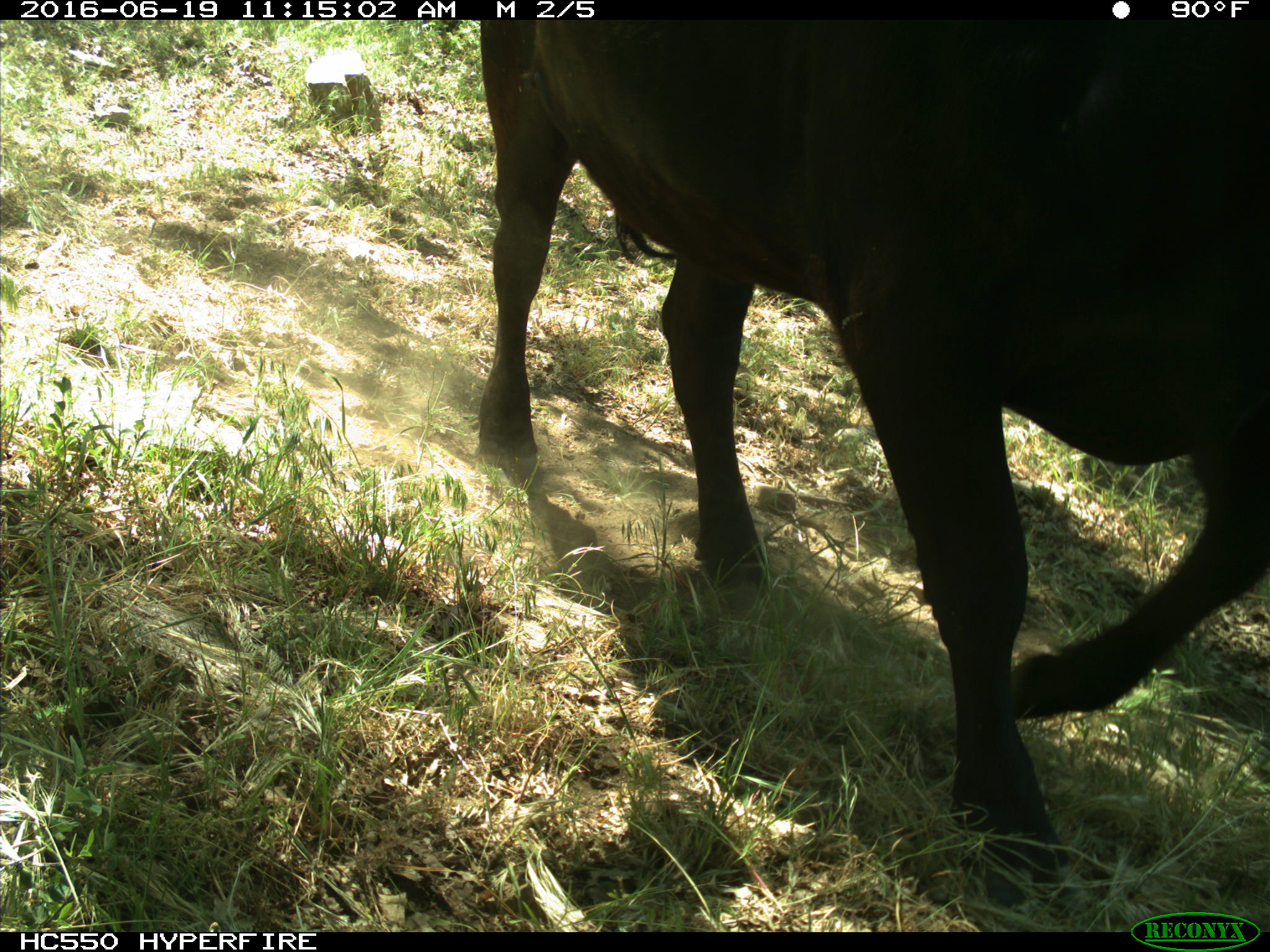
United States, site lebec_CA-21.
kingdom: Animalia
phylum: Chordata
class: Mammalia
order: Artiodactyla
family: Bovidae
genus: Bos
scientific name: Bos taurus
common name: domestic cow